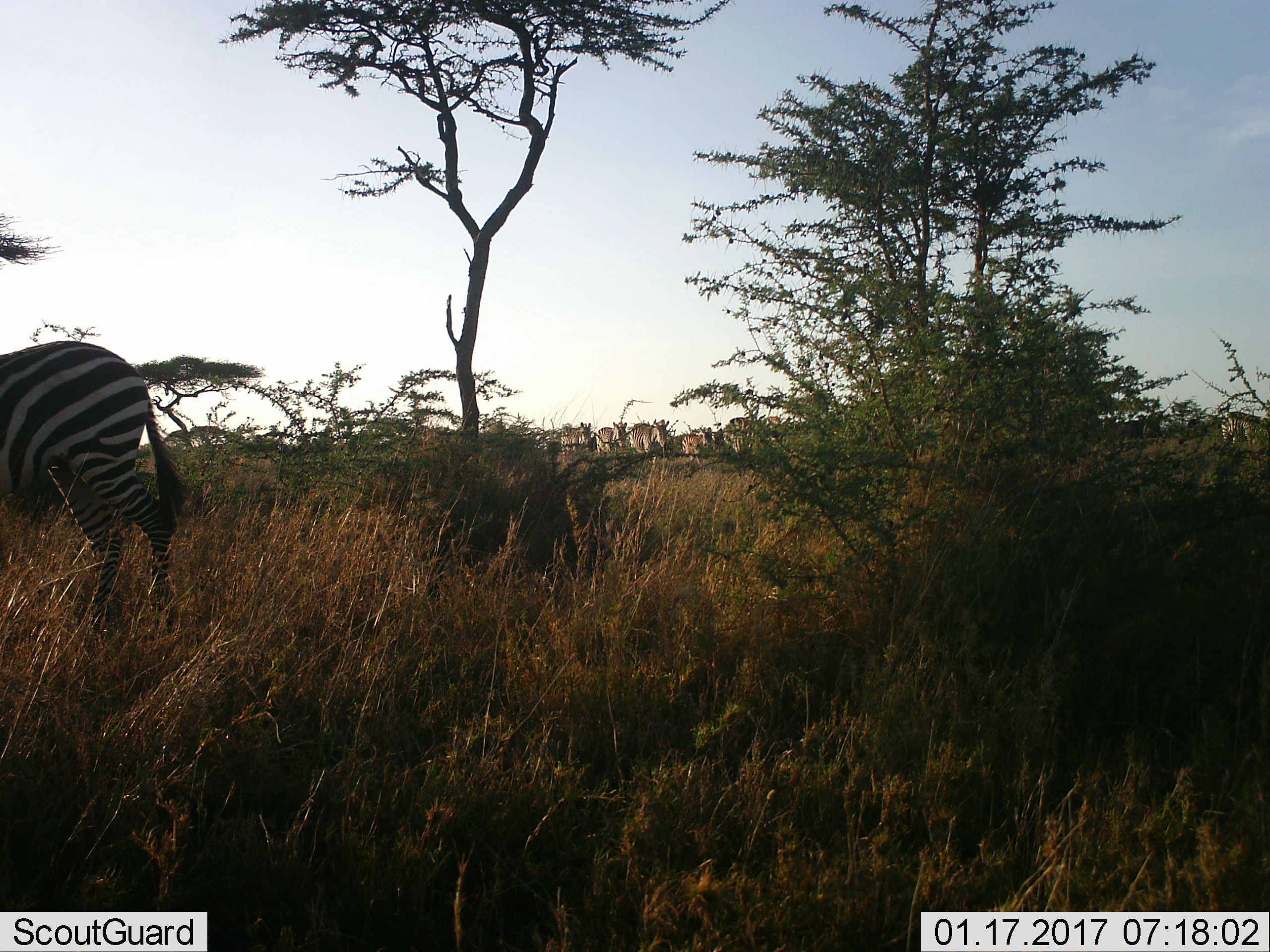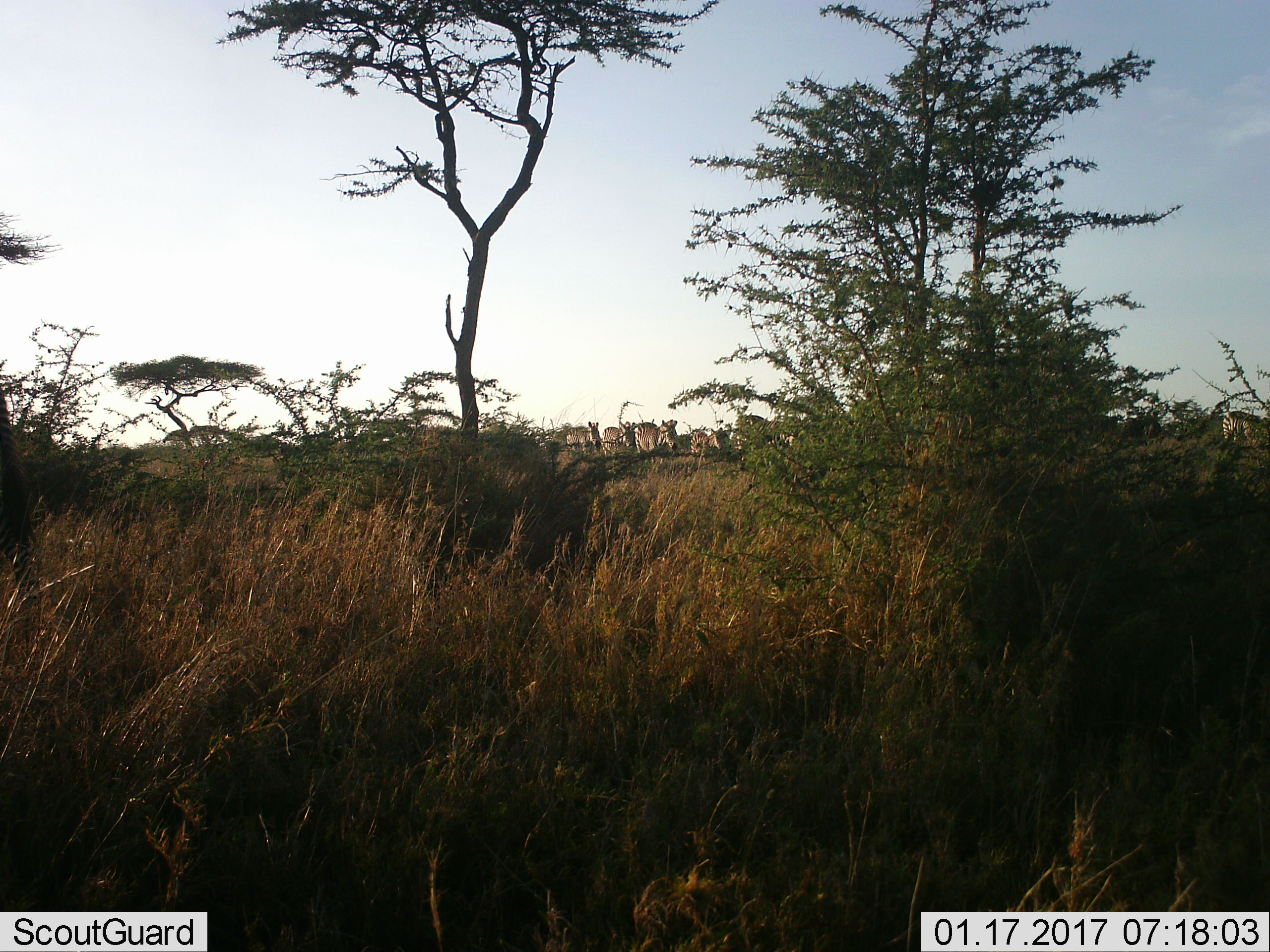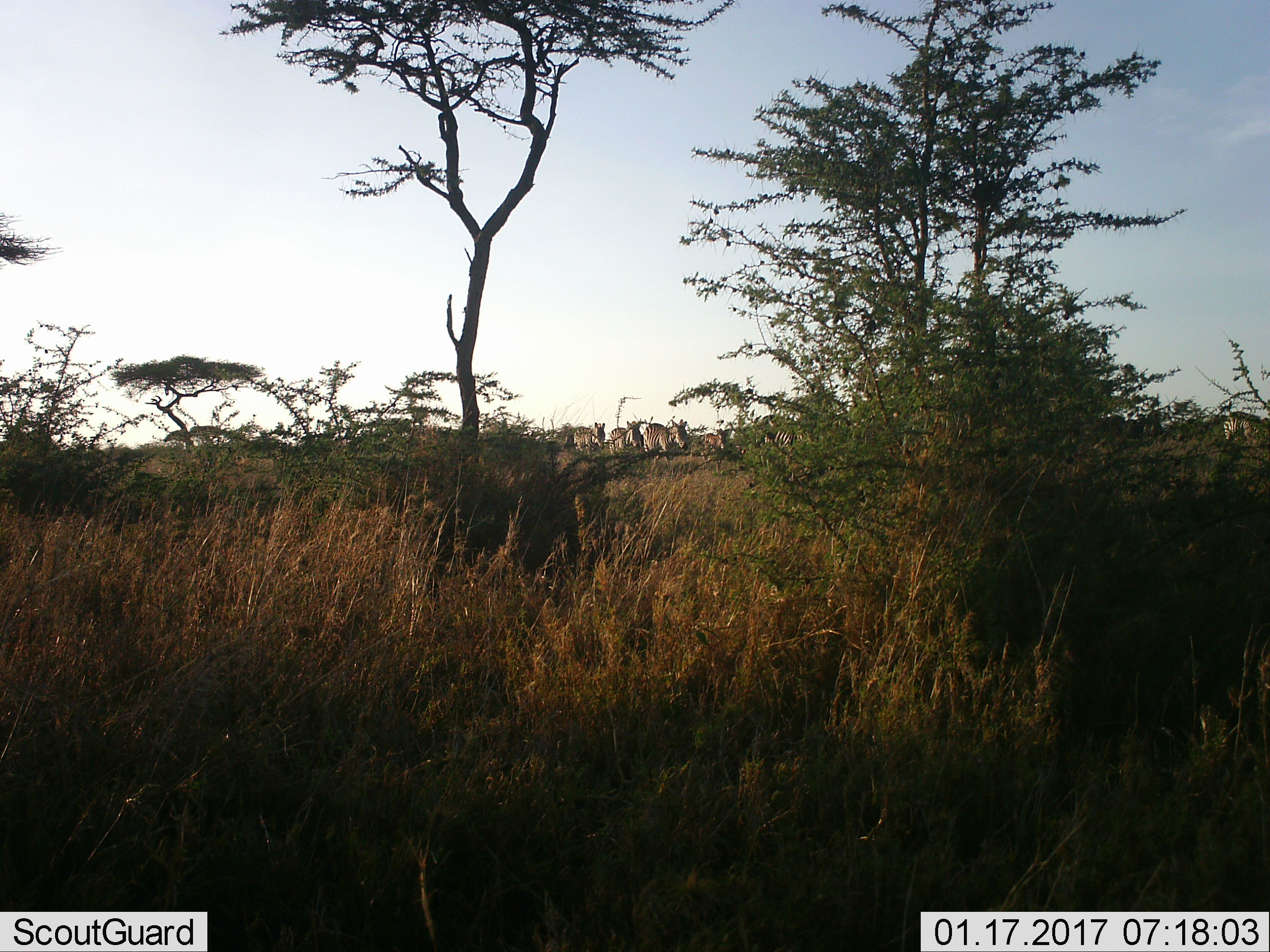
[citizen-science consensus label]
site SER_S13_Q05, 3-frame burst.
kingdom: Animalia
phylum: Chordata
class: Mammalia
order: Perissodactyla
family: Equidae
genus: Equus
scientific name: Equus quagga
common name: plains zebra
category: zebraplains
Zebraplains (plains zebra) (Equus quagga), count 7. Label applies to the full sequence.